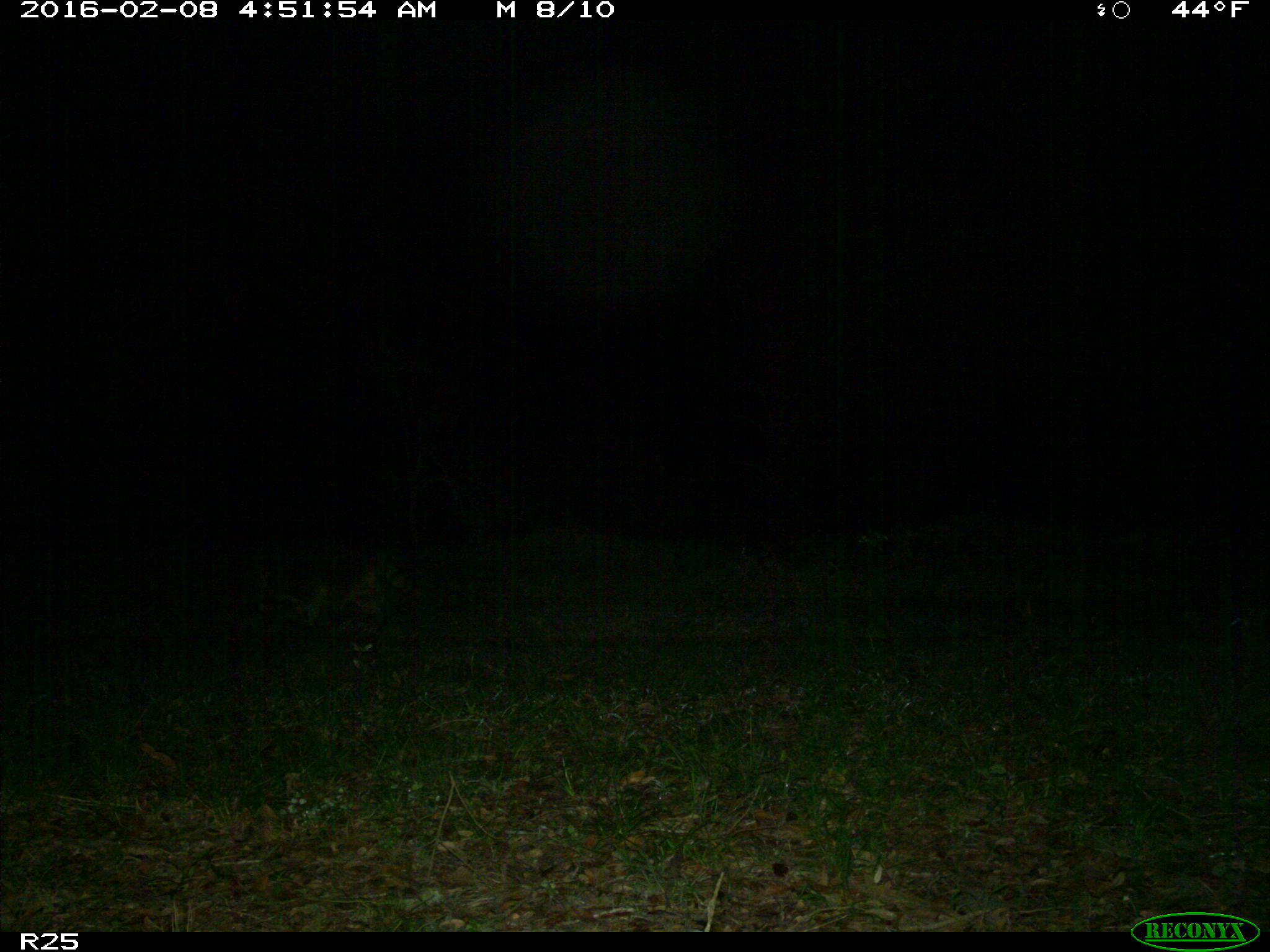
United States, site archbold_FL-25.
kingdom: Animalia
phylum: Chordata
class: Mammalia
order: Carnivora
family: Procyonidae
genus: Procyon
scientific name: Procyon lotor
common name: common raccoon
Procyon lotor (common raccoon).